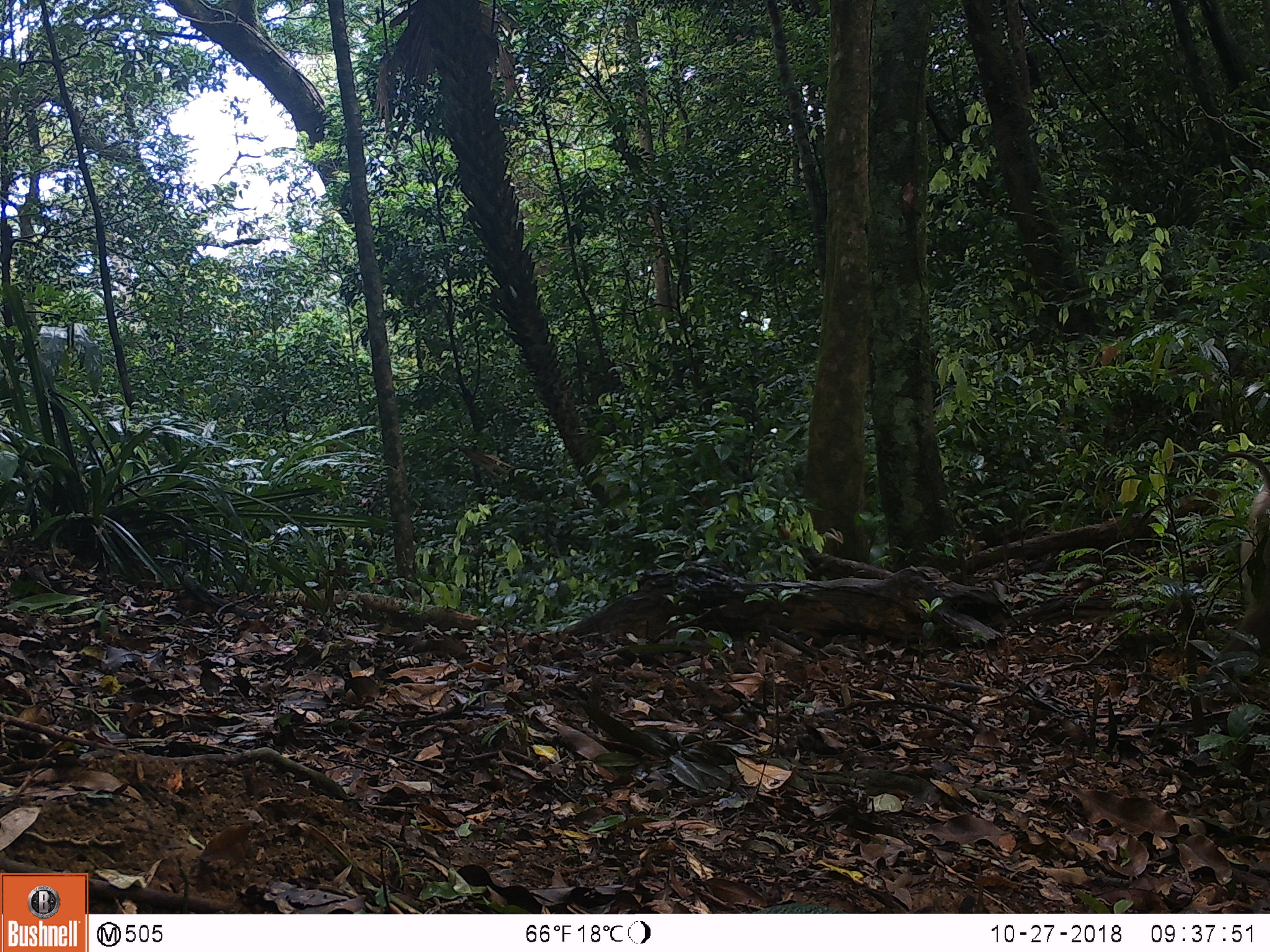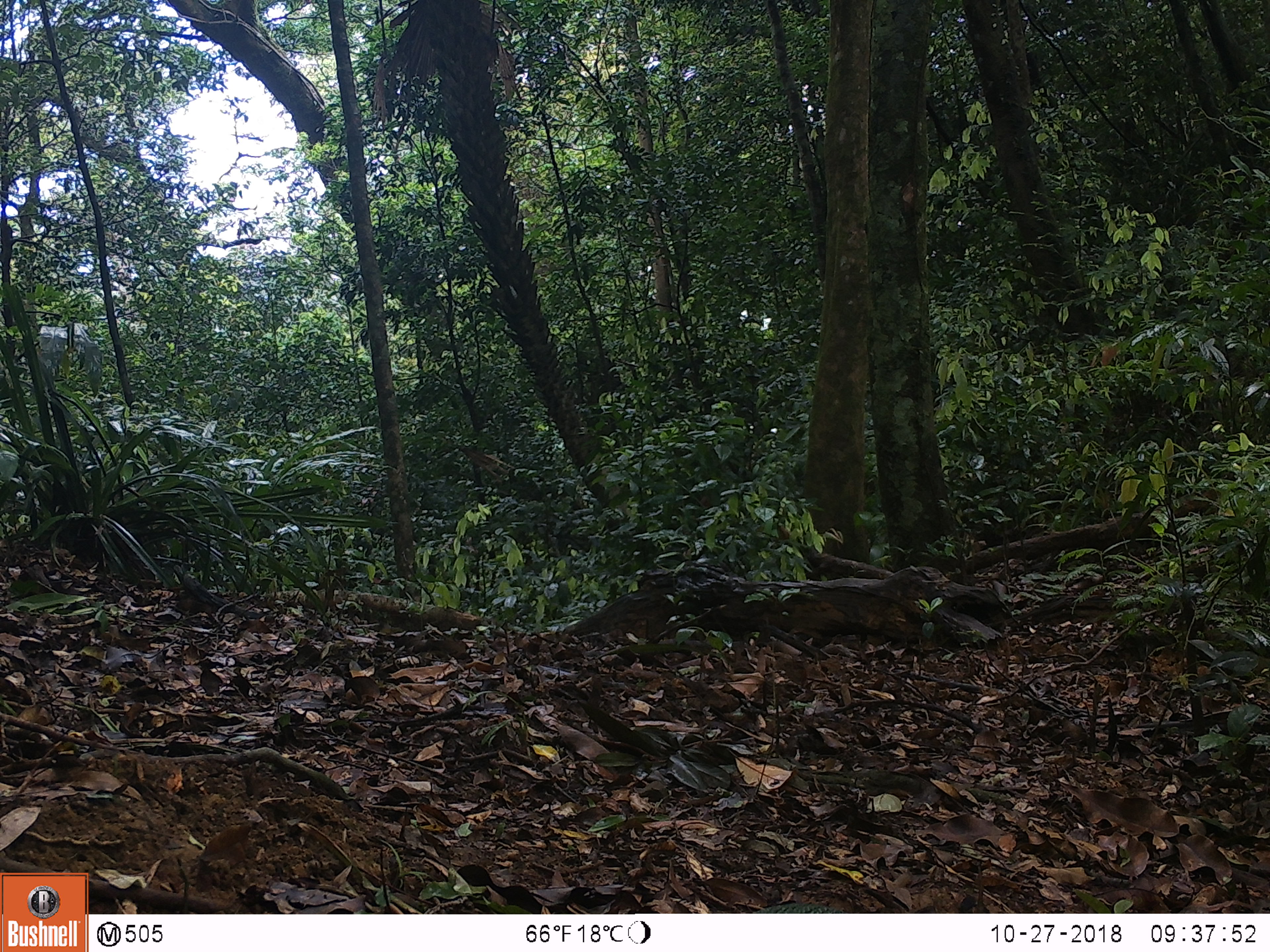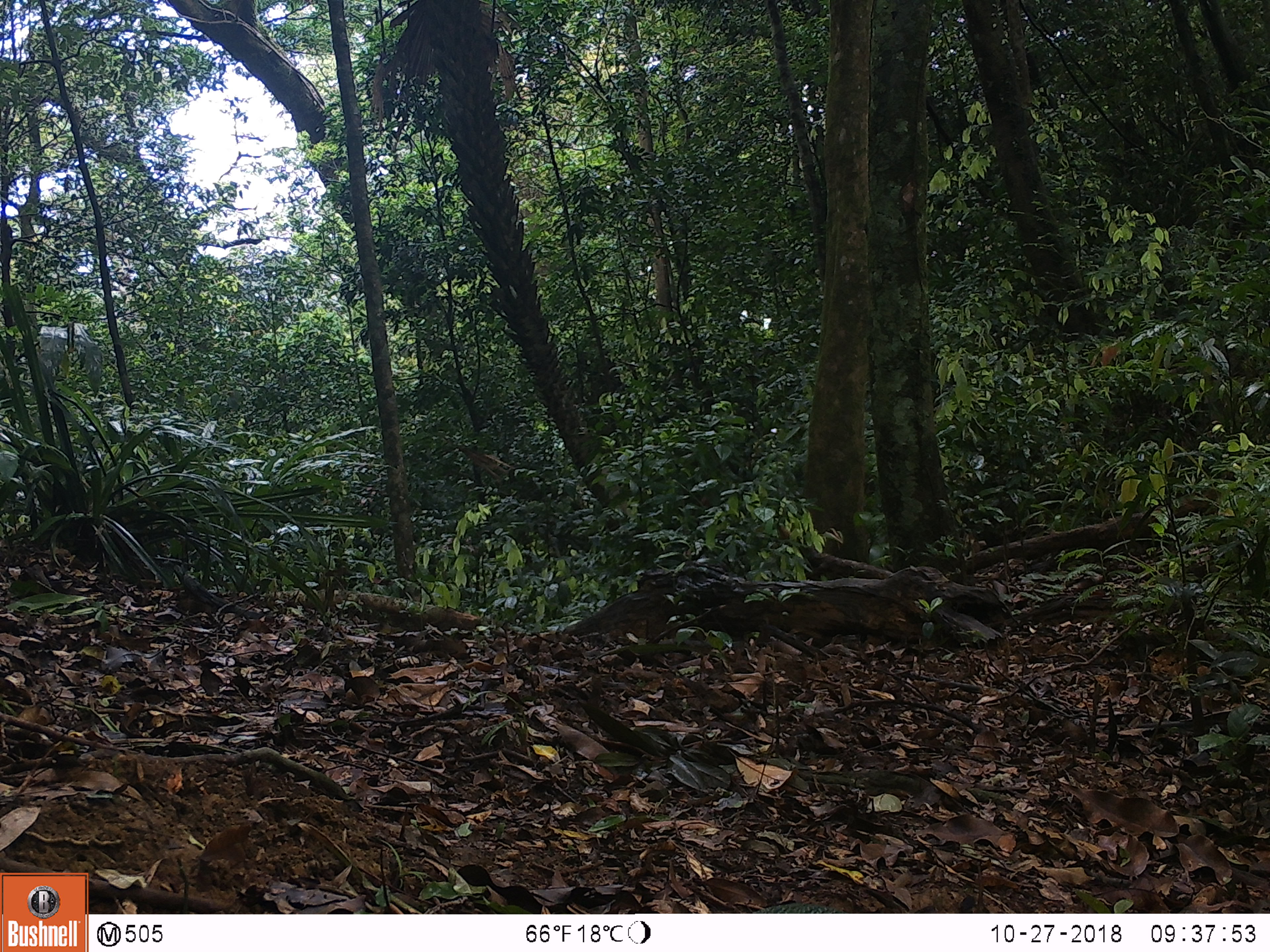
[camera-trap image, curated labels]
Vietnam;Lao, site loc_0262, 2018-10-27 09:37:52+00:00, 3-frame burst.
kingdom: Animalia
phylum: Chordata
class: Mammalia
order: Primates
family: Cercopithecidae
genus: Macaca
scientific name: Macaca nemestrina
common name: pig-tailed macaque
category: pig tailed macaque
Pig tailed macaque (pig-tailed macaque) (Macaca nemestrina). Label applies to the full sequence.